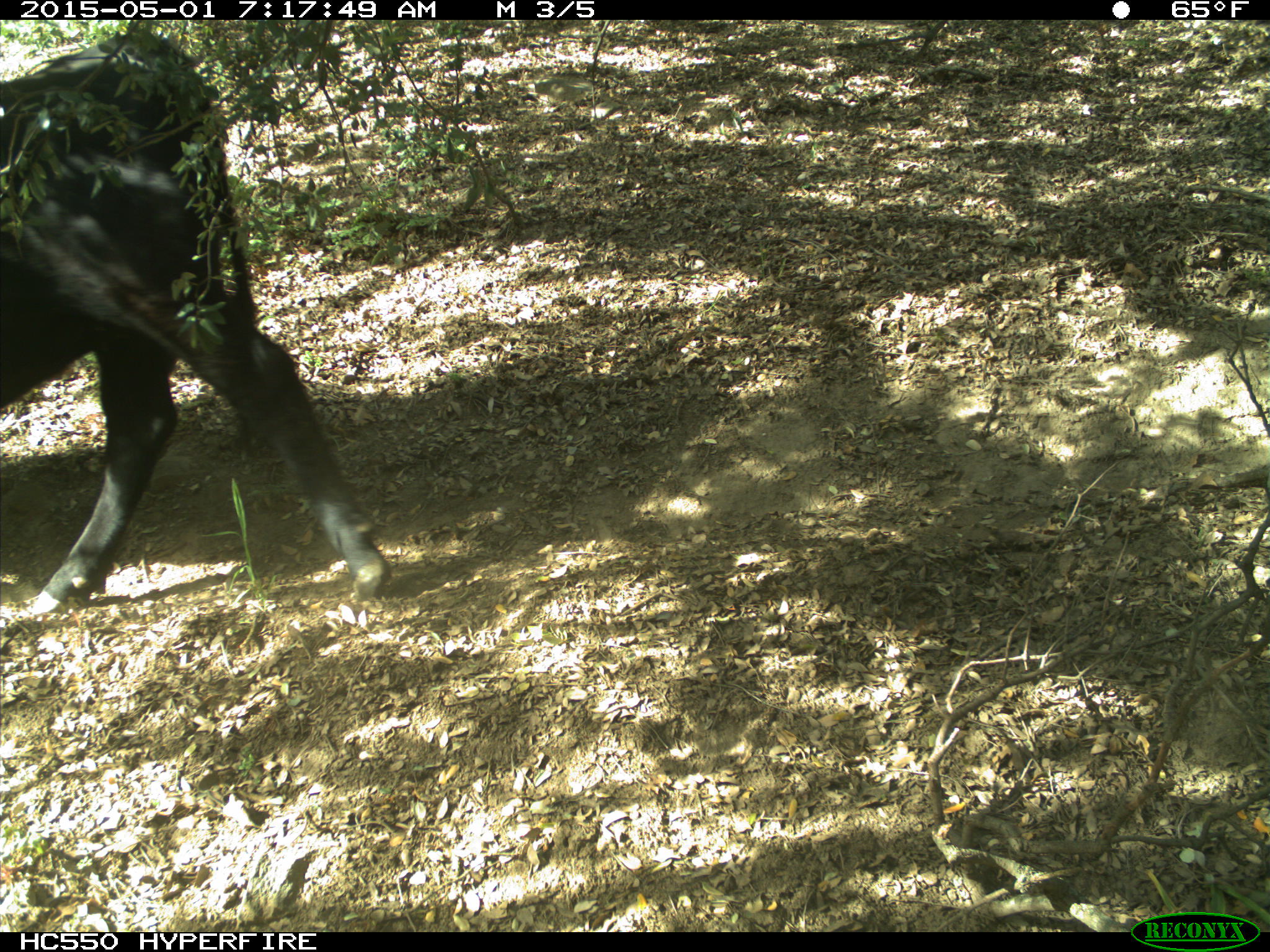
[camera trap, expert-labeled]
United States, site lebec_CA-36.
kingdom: Animalia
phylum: Chordata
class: Mammalia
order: Artiodactyla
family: Bovidae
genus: Bos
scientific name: Bos taurus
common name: domestic cow